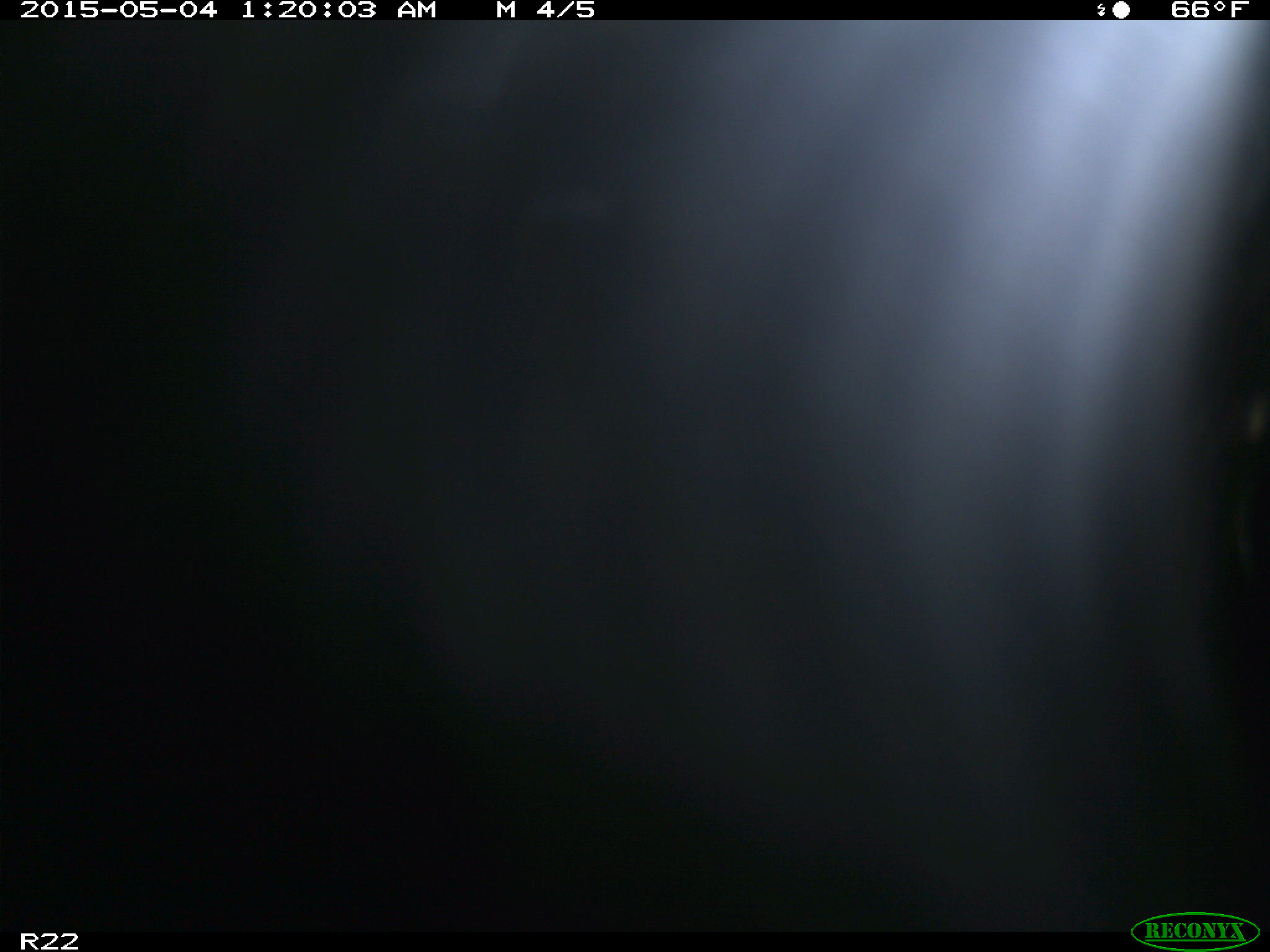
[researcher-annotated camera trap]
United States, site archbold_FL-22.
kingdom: Animalia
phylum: Chordata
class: Mammalia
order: Artiodactyla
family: Bovidae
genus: Bos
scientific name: Bos taurus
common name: domestic cow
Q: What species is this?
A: Bos taurus (domestic cow).